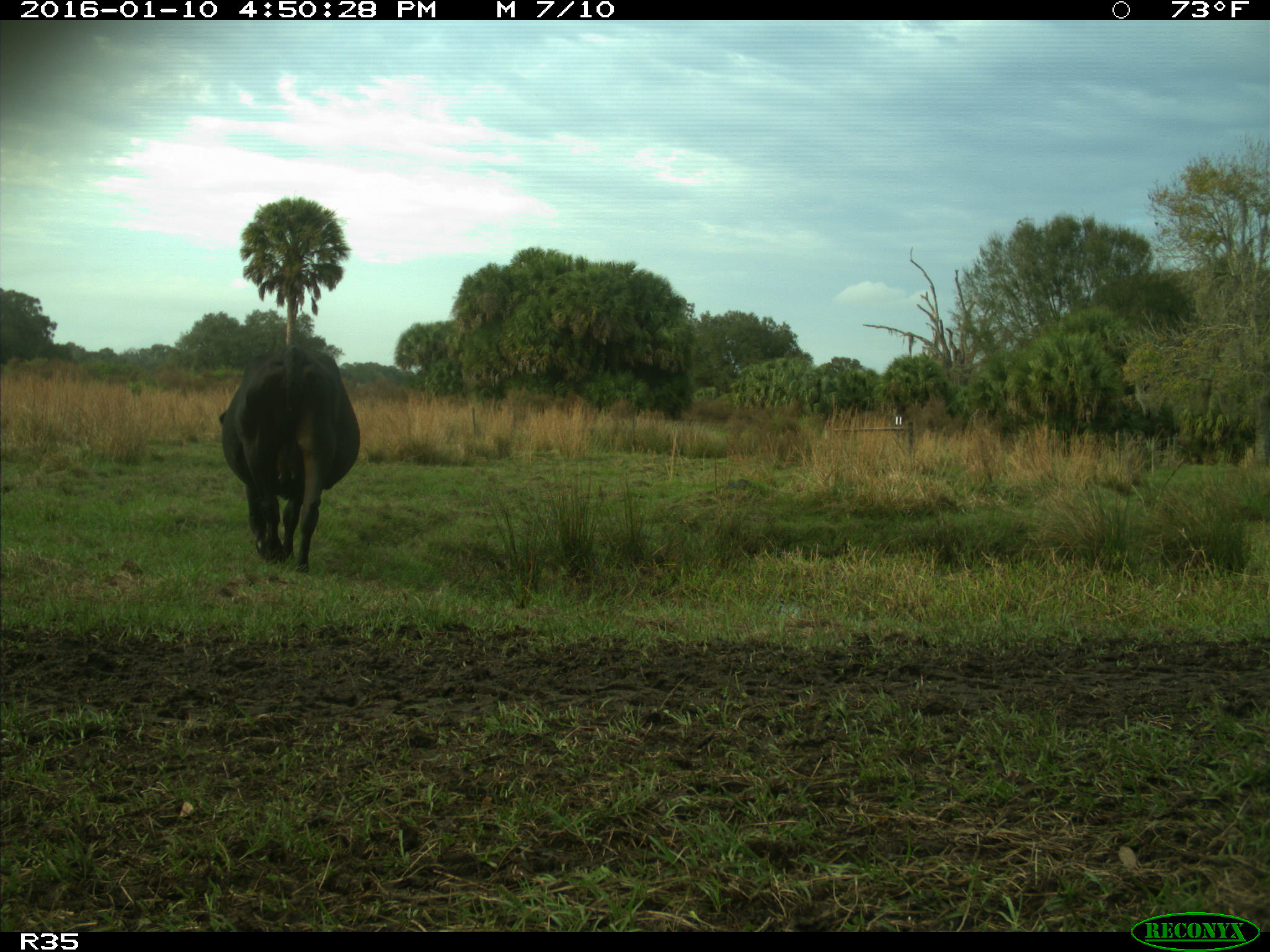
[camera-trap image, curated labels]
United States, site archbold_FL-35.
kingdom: Animalia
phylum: Chordata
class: Mammalia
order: Artiodactyla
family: Bovidae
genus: Bos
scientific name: Bos taurus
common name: domestic cow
Bos taurus (domestic cow).